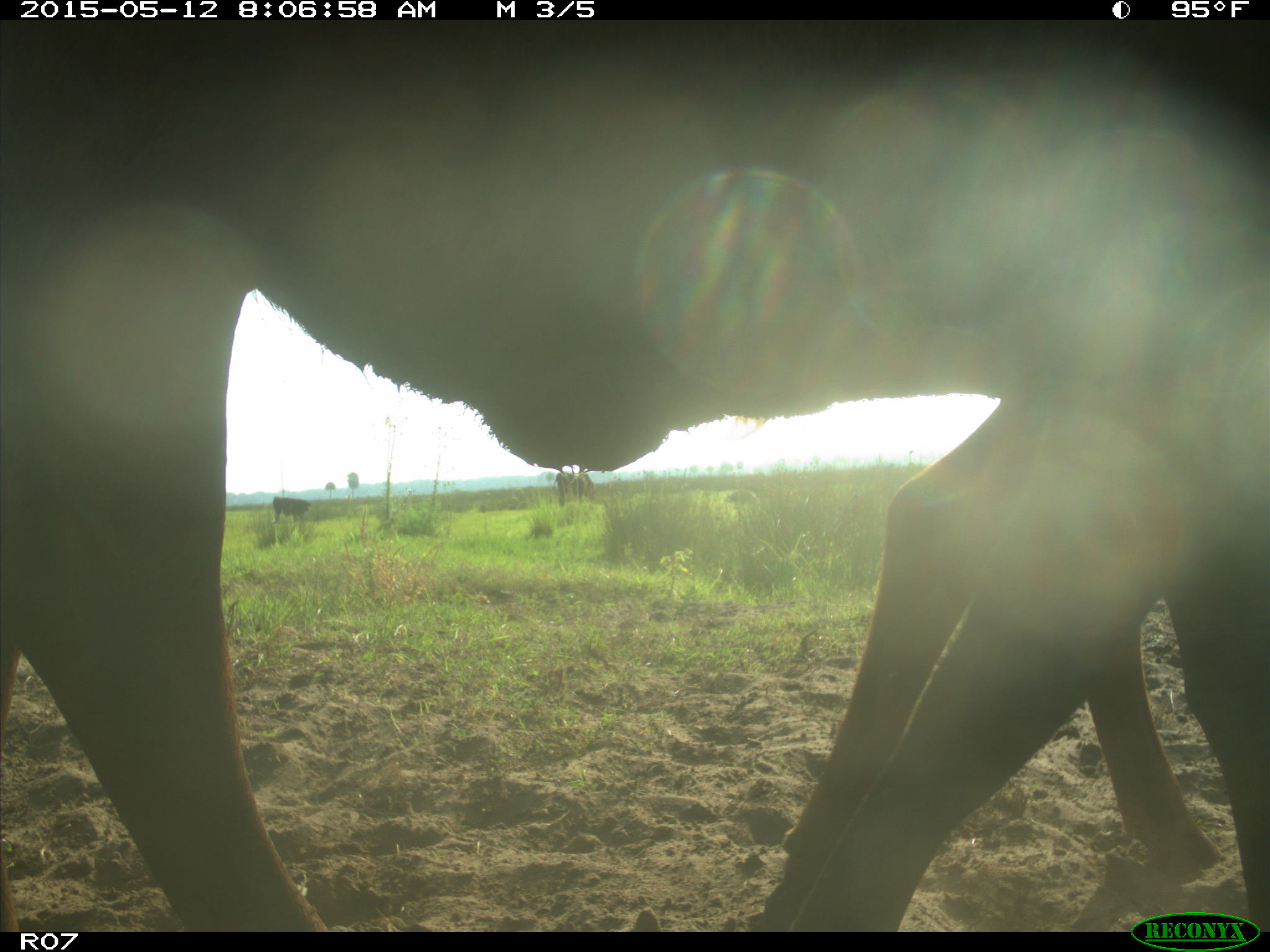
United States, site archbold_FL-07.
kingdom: Animalia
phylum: Chordata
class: Mammalia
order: Artiodactyla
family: Bovidae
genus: Bos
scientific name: Bos taurus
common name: domestic cow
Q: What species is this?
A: Bos taurus (domestic cow).